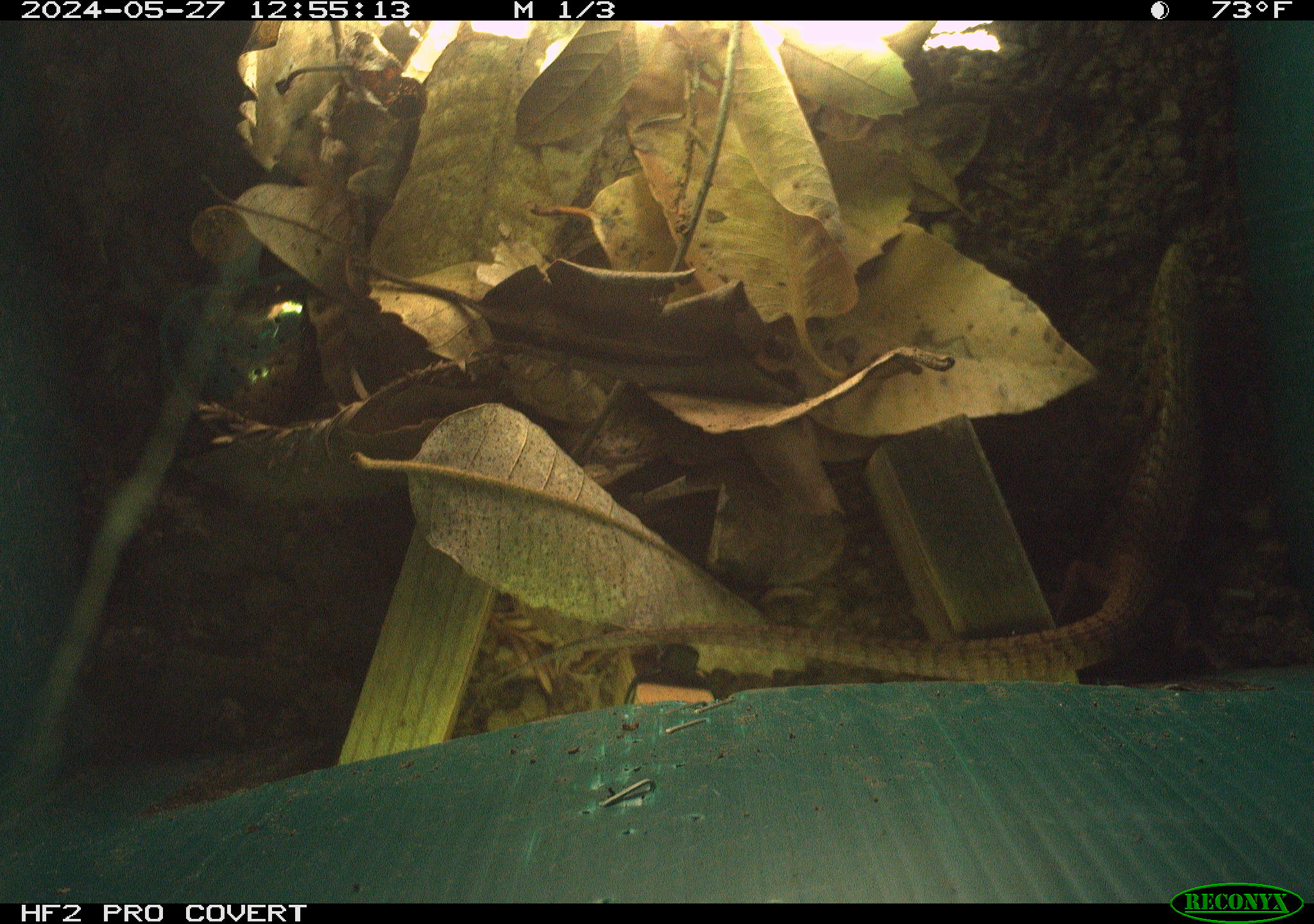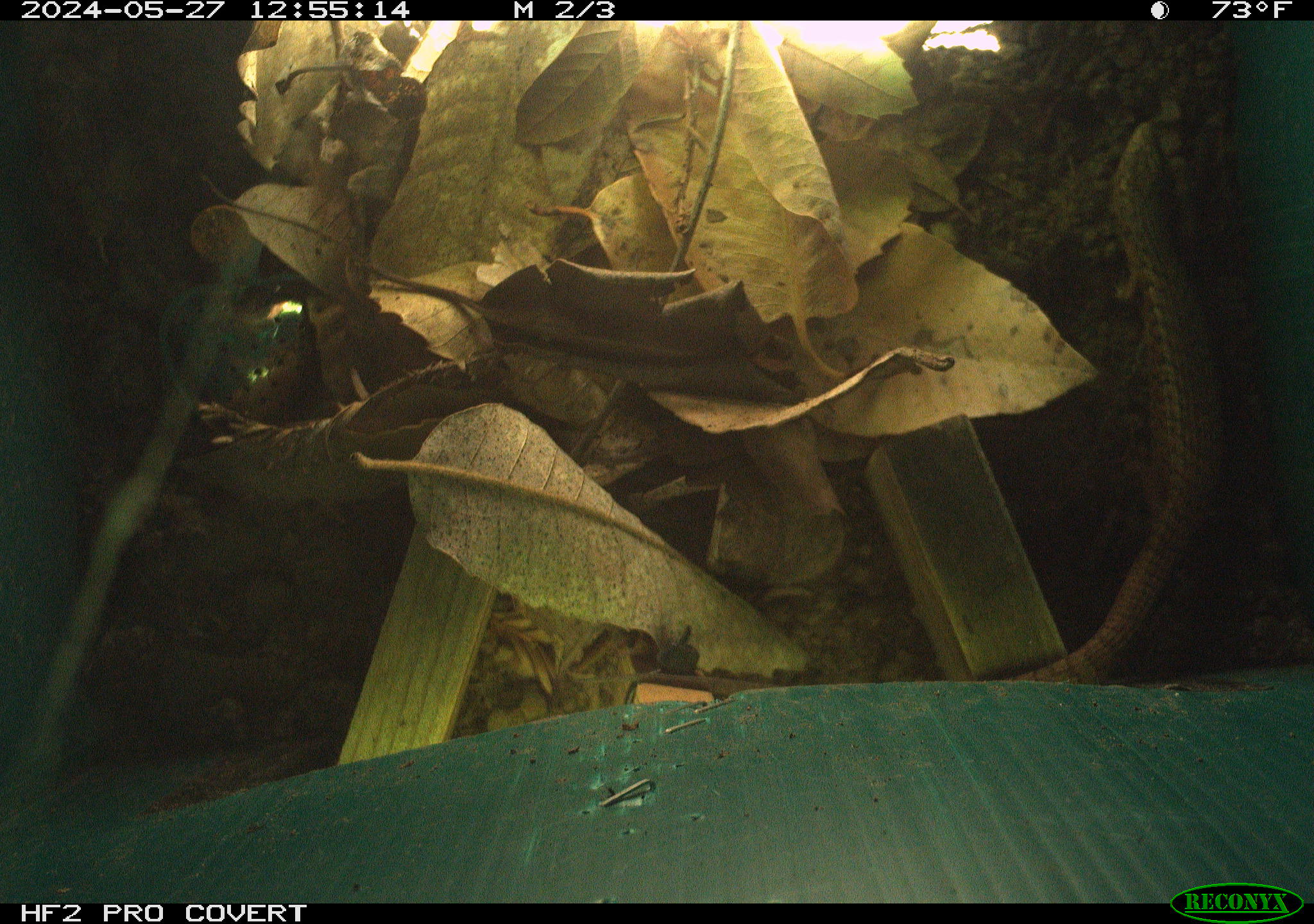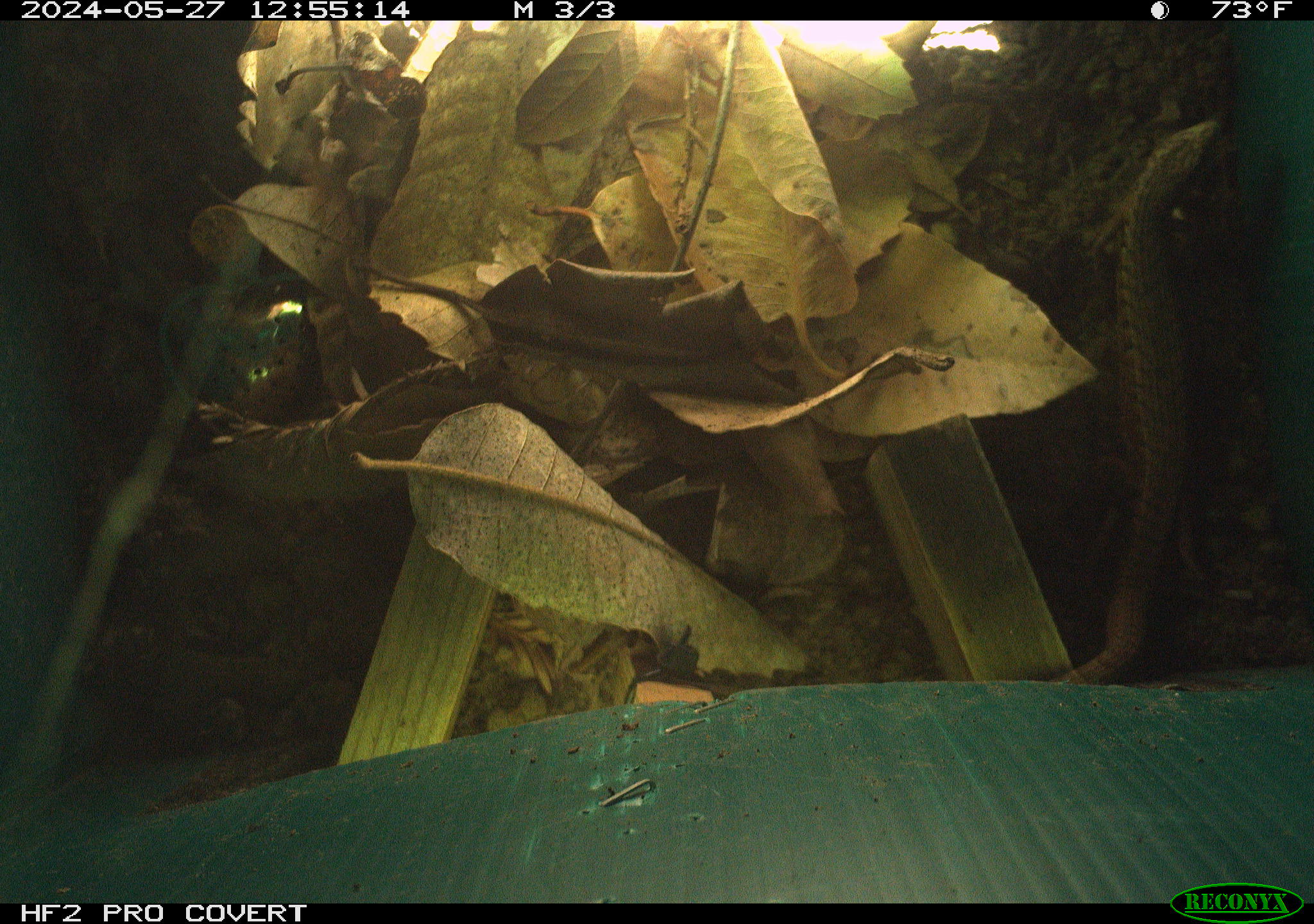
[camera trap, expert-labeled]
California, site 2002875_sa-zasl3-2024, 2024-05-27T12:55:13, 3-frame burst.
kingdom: Animalia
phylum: Chordata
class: Reptilia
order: Squamata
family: Anguidae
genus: Elgaria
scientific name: Elgaria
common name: alligator lizards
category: elgaria species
Elgaria species (alligator lizards) (Elgaria).